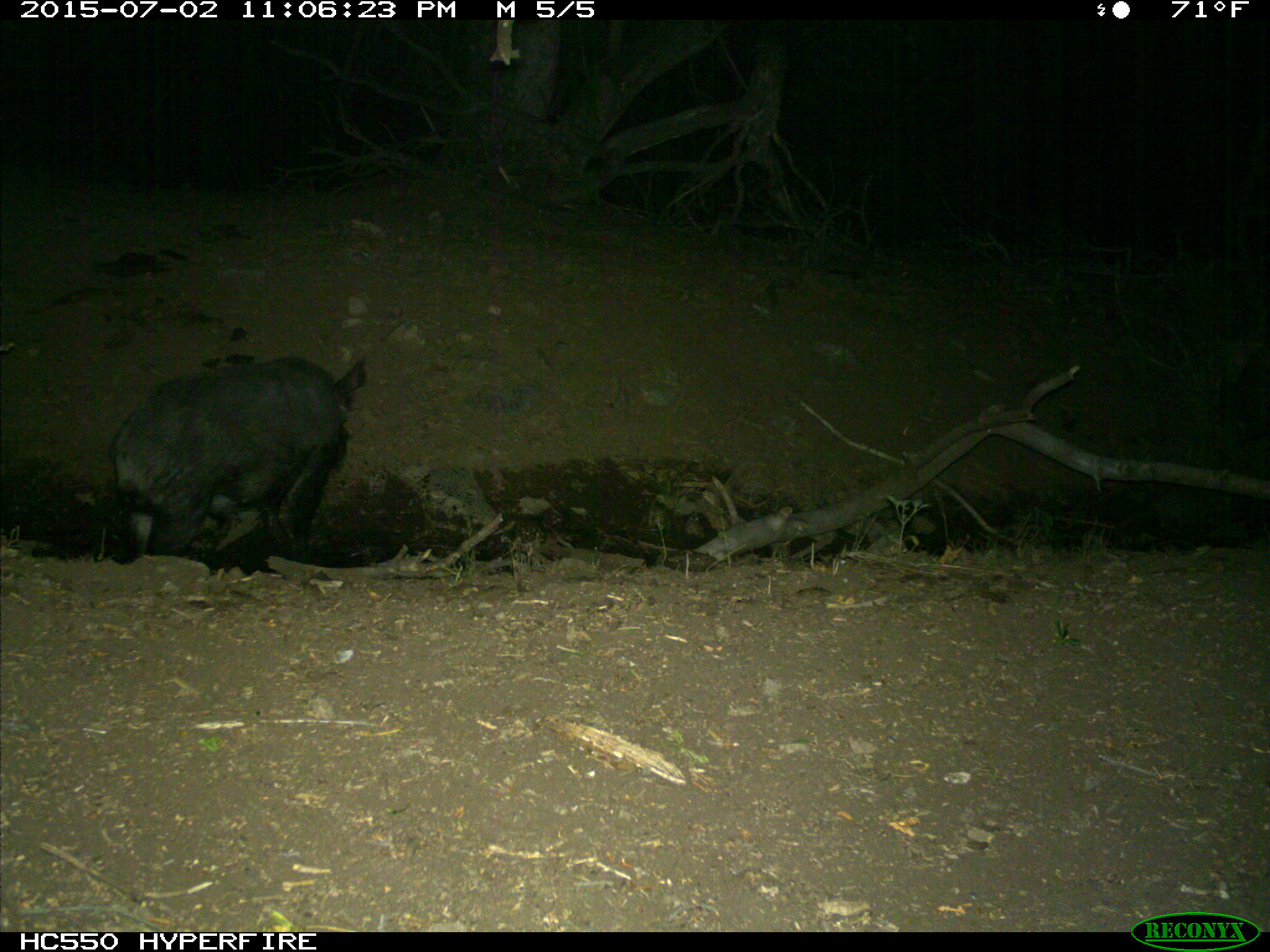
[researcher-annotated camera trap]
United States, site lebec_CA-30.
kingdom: Animalia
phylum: Chordata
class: Mammalia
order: Artiodactyla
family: Suidae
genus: Sus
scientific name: Sus scrofa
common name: wild boar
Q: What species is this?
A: Sus scrofa (wild boar).